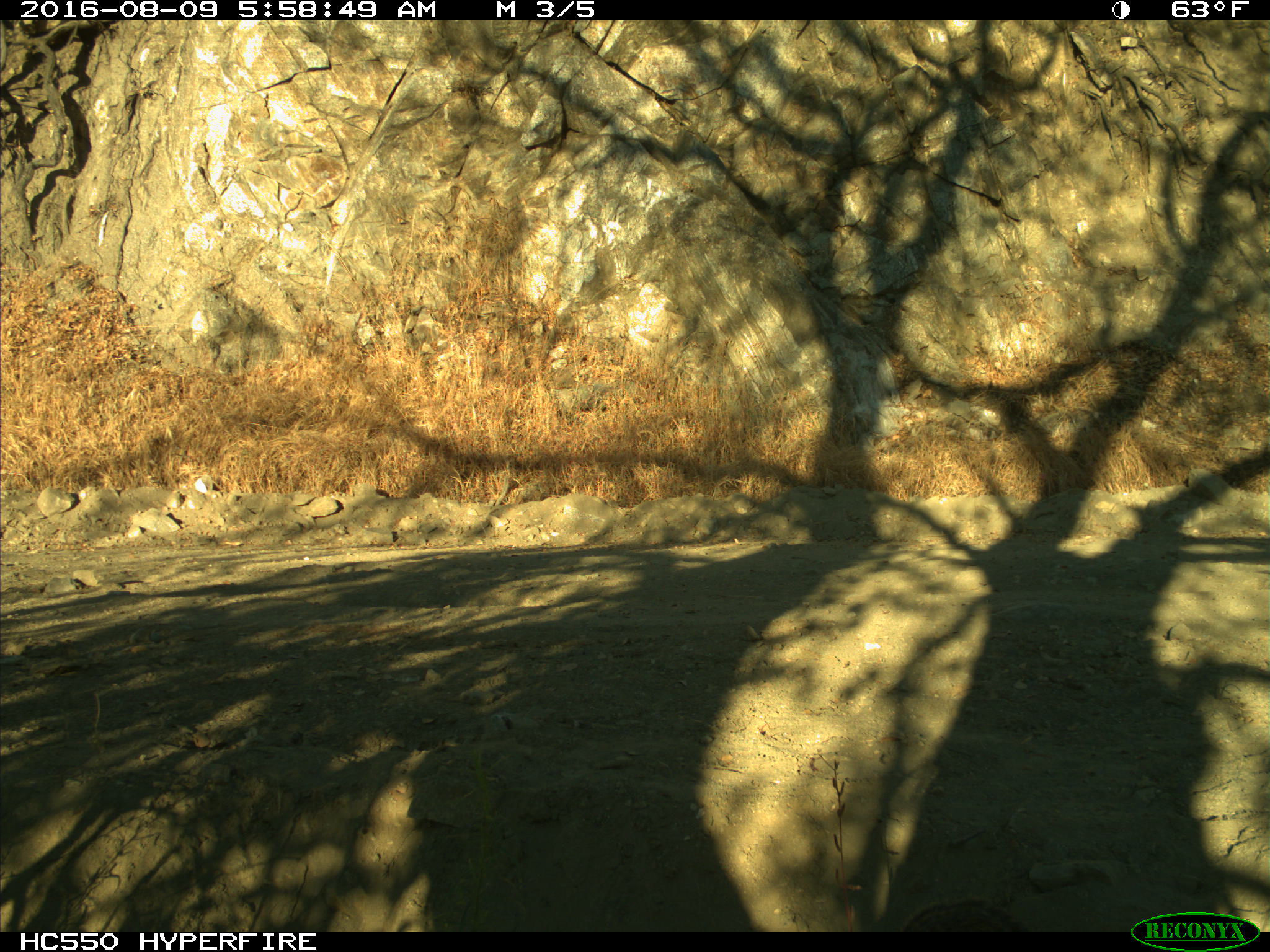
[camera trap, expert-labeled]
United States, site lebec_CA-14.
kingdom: Animalia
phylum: Chordata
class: Mammalia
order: Rodentia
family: Sciuridae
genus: Otospermophilus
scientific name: Otospermophilus beecheyi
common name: california ground squirrel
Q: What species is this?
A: Otospermophilus beecheyi (california ground squirrel).